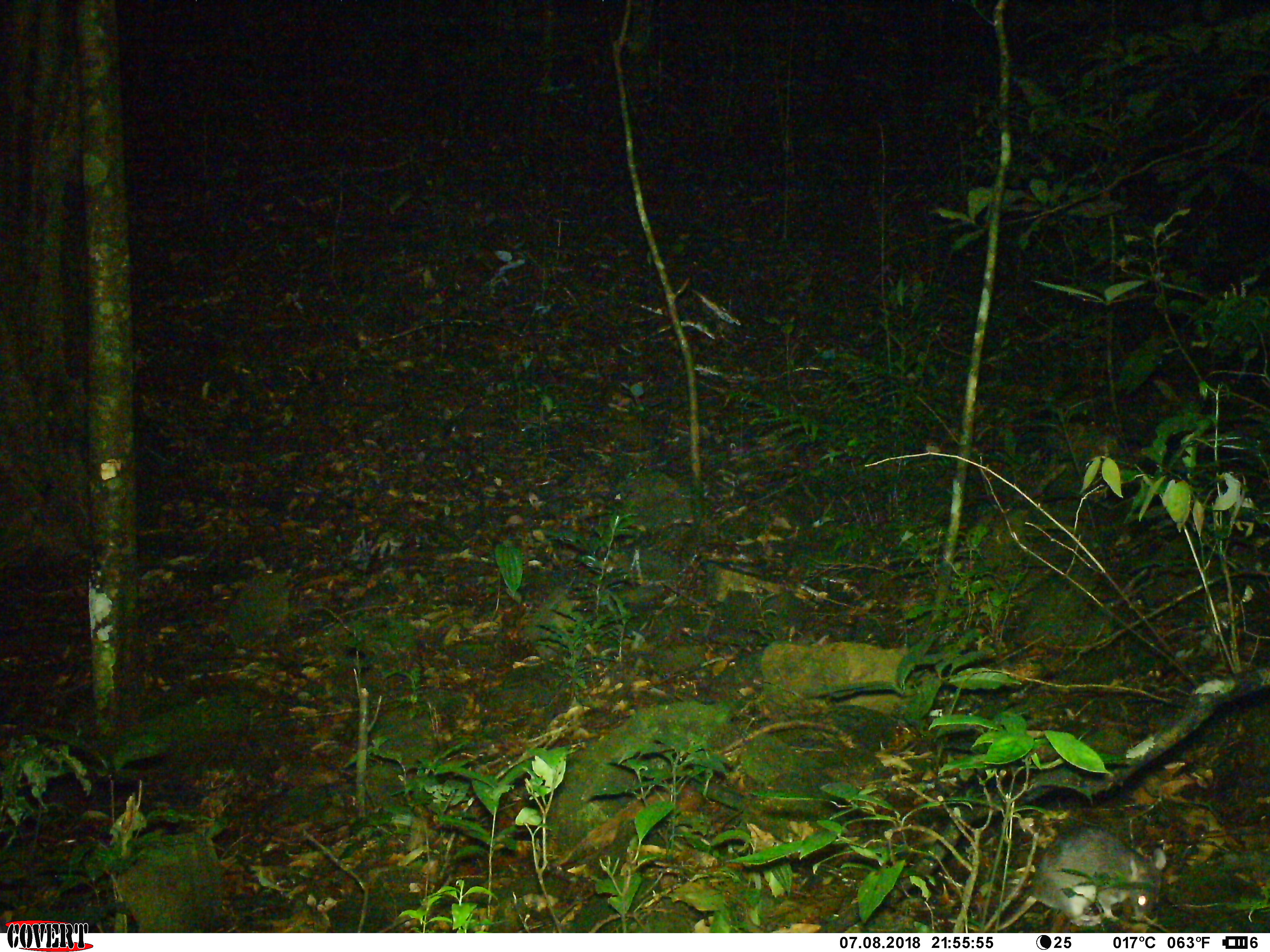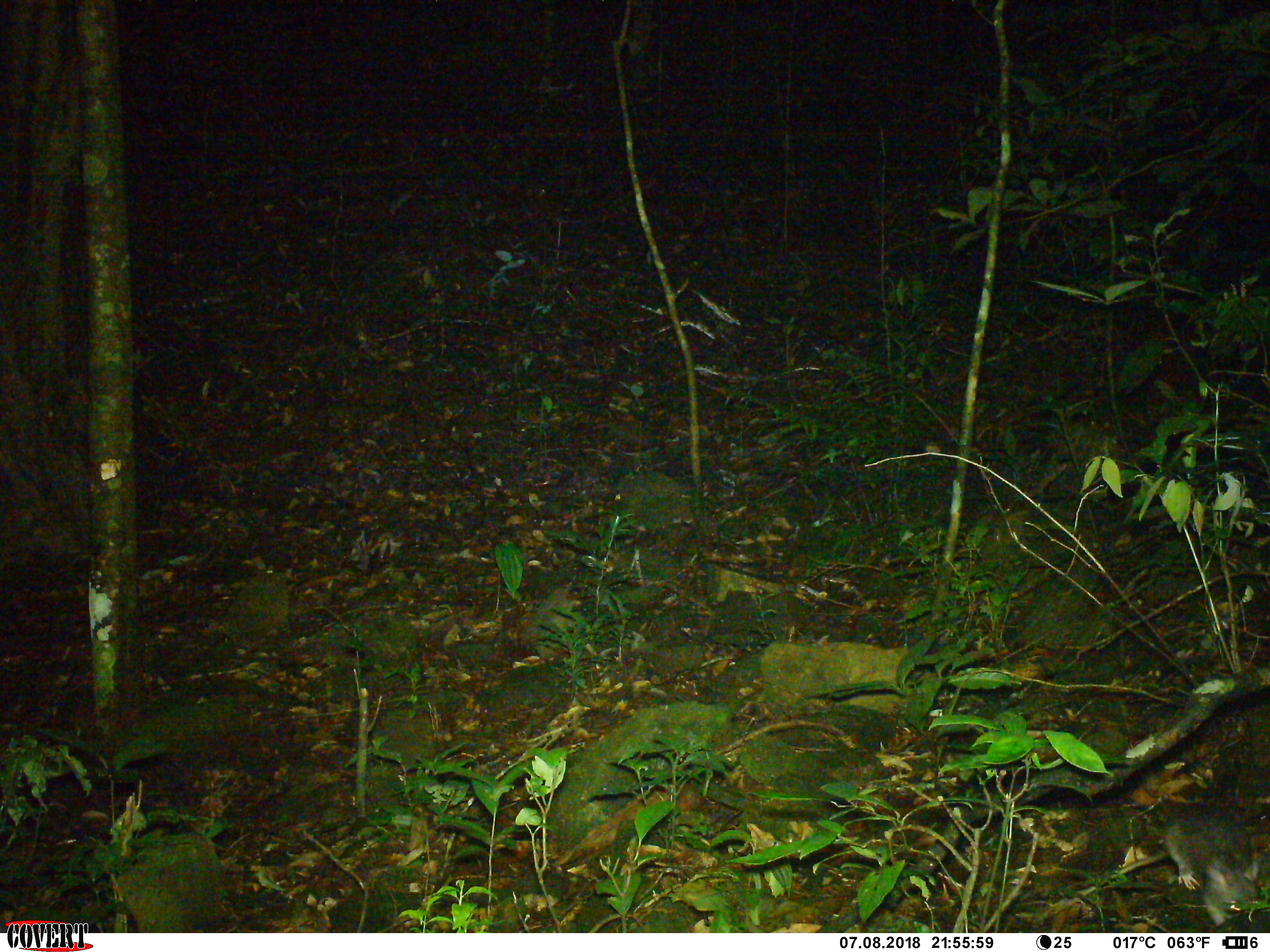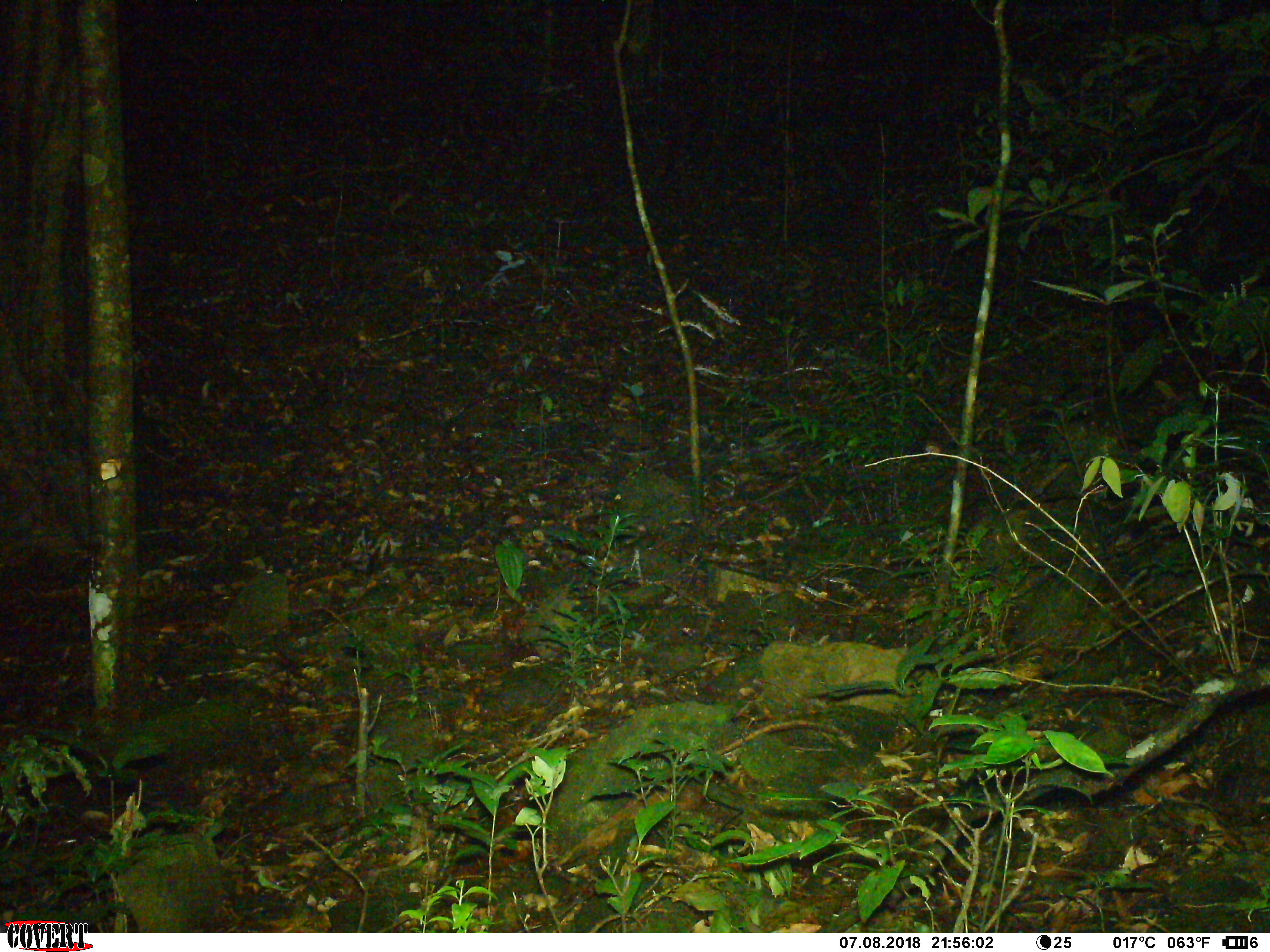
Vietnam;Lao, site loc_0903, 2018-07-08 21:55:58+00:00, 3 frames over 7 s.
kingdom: Animalia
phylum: Chordata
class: Mammalia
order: Rodentia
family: Muridae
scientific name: Muridae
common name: old-world mice and rats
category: unidentified murid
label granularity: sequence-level